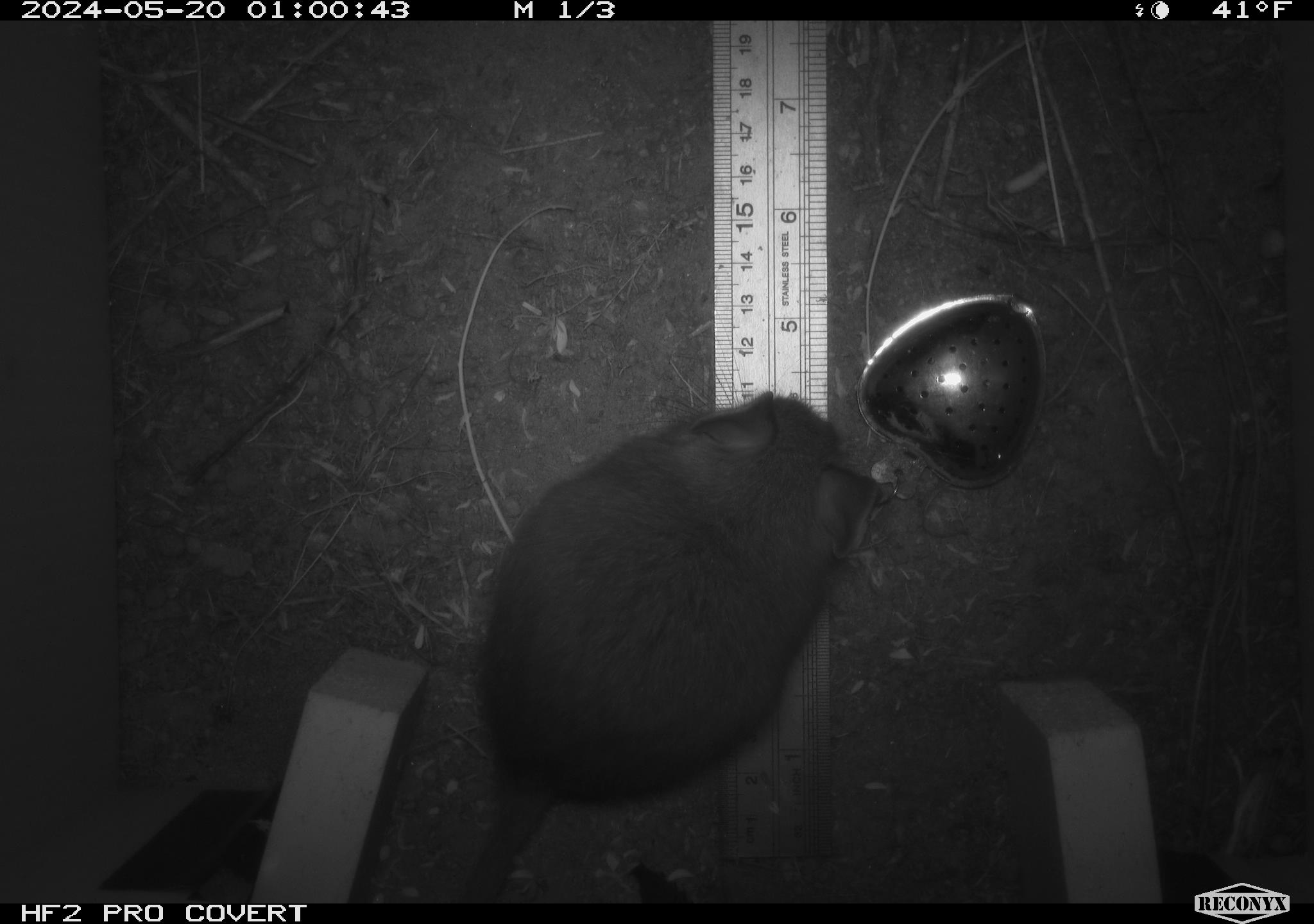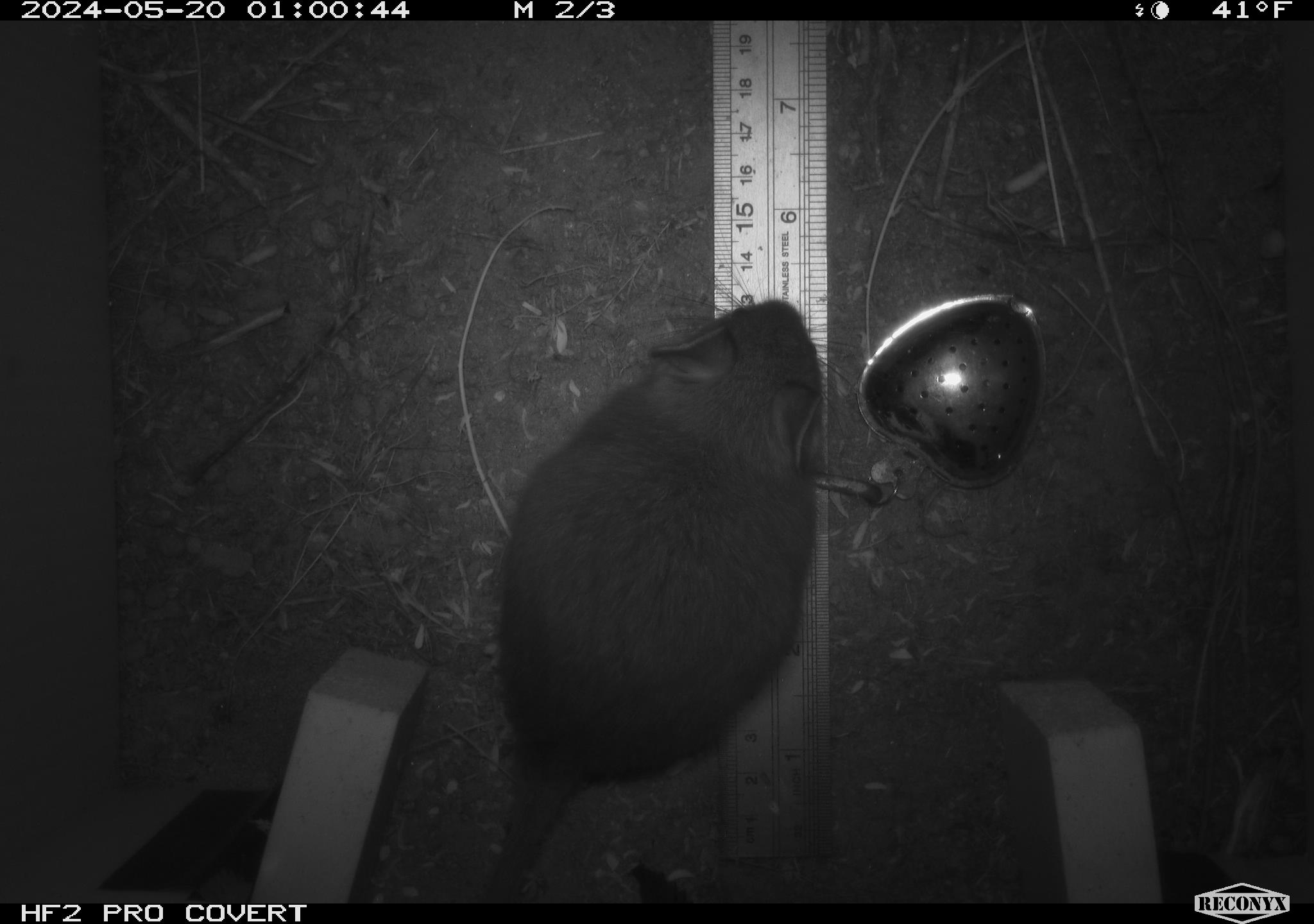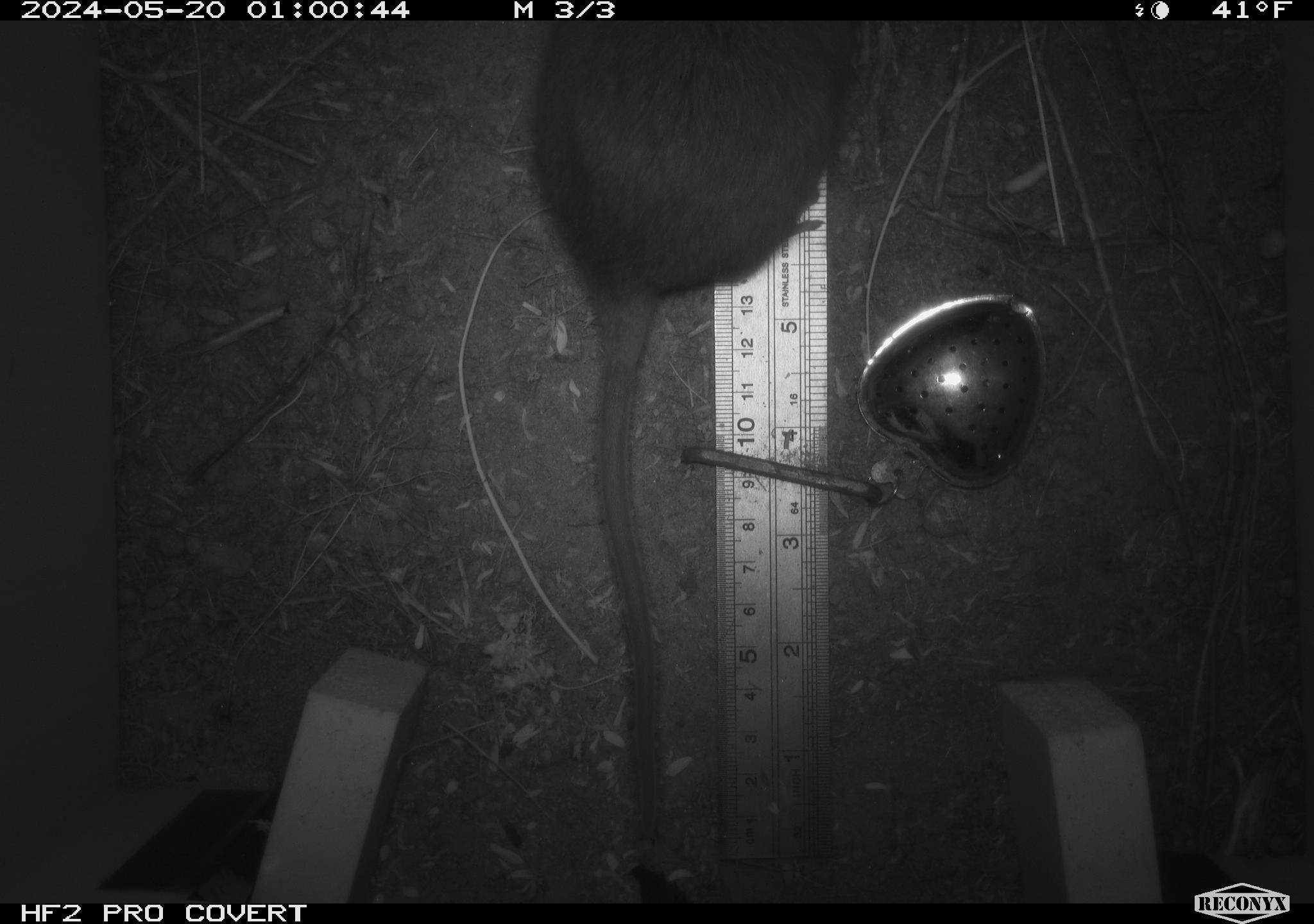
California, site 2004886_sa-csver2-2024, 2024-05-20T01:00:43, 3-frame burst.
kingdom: Animalia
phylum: Chordata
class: Mammalia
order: Rodentia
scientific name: Rodentia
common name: rodent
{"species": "rodent (Rodentia)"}